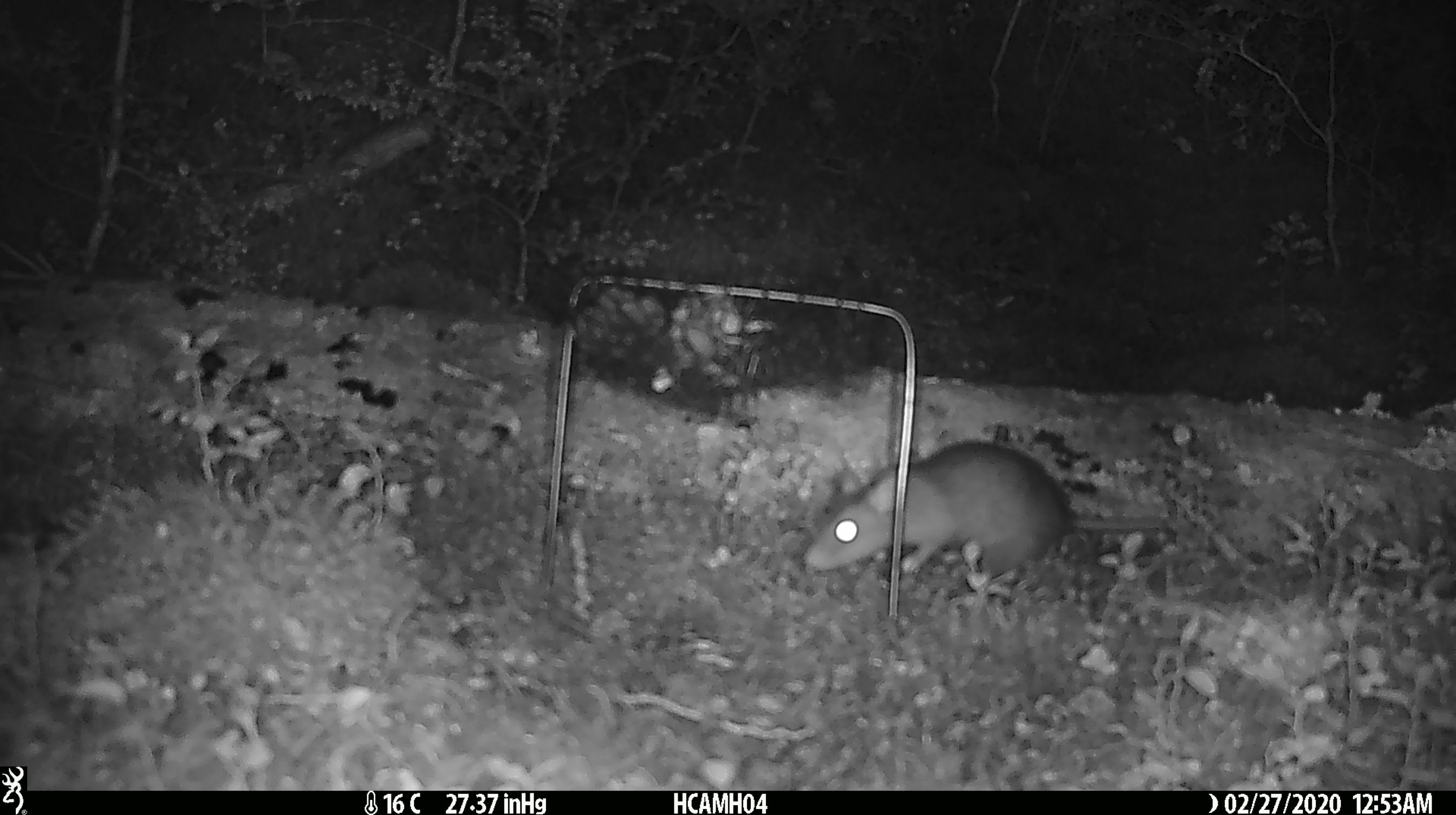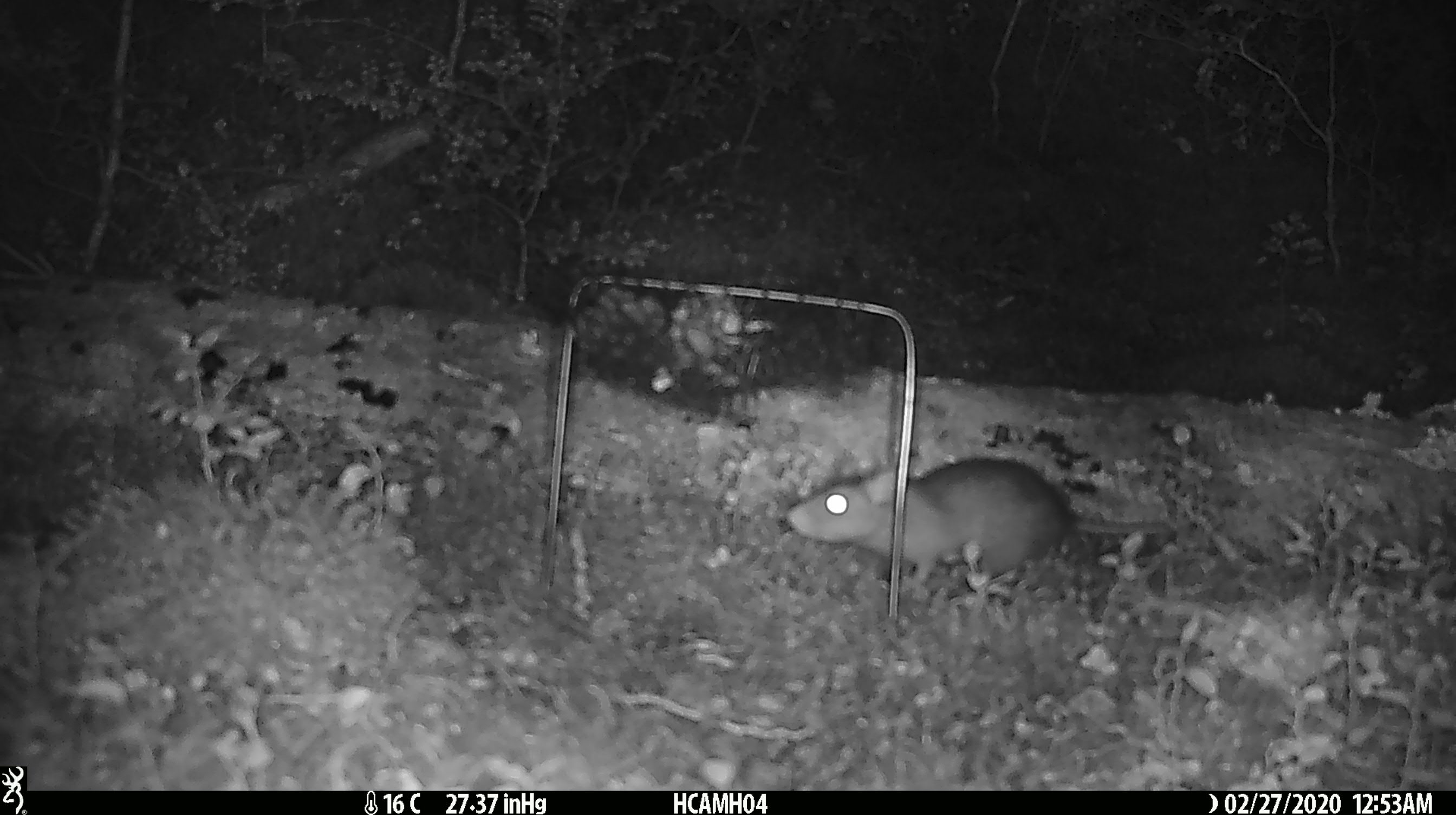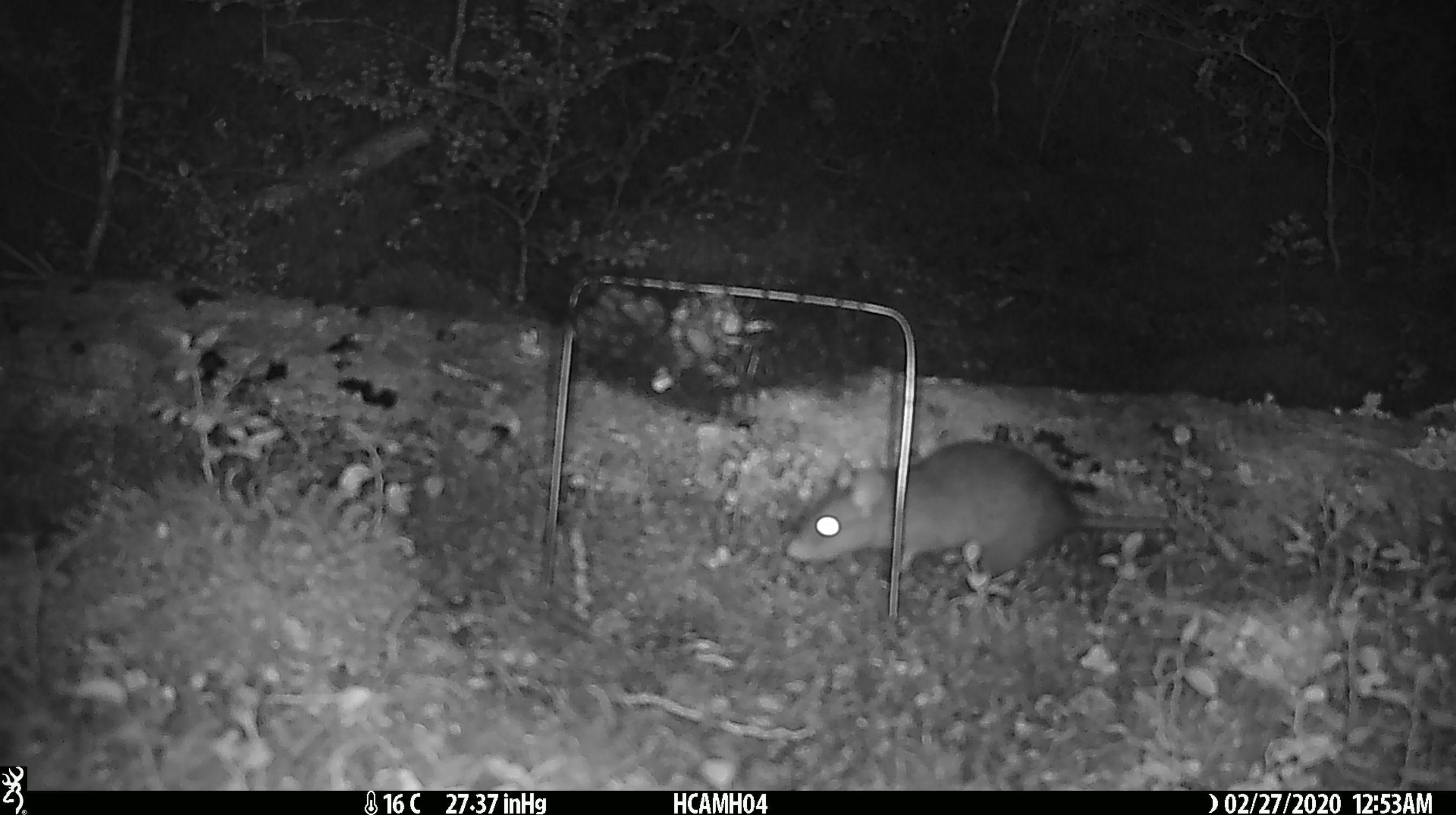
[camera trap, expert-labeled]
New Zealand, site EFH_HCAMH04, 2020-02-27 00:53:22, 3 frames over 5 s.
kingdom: Animalia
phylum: Chordata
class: Mammalia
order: Rodentia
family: Muridae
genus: Rattus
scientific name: Rattus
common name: rat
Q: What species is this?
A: Rat (Rattus).